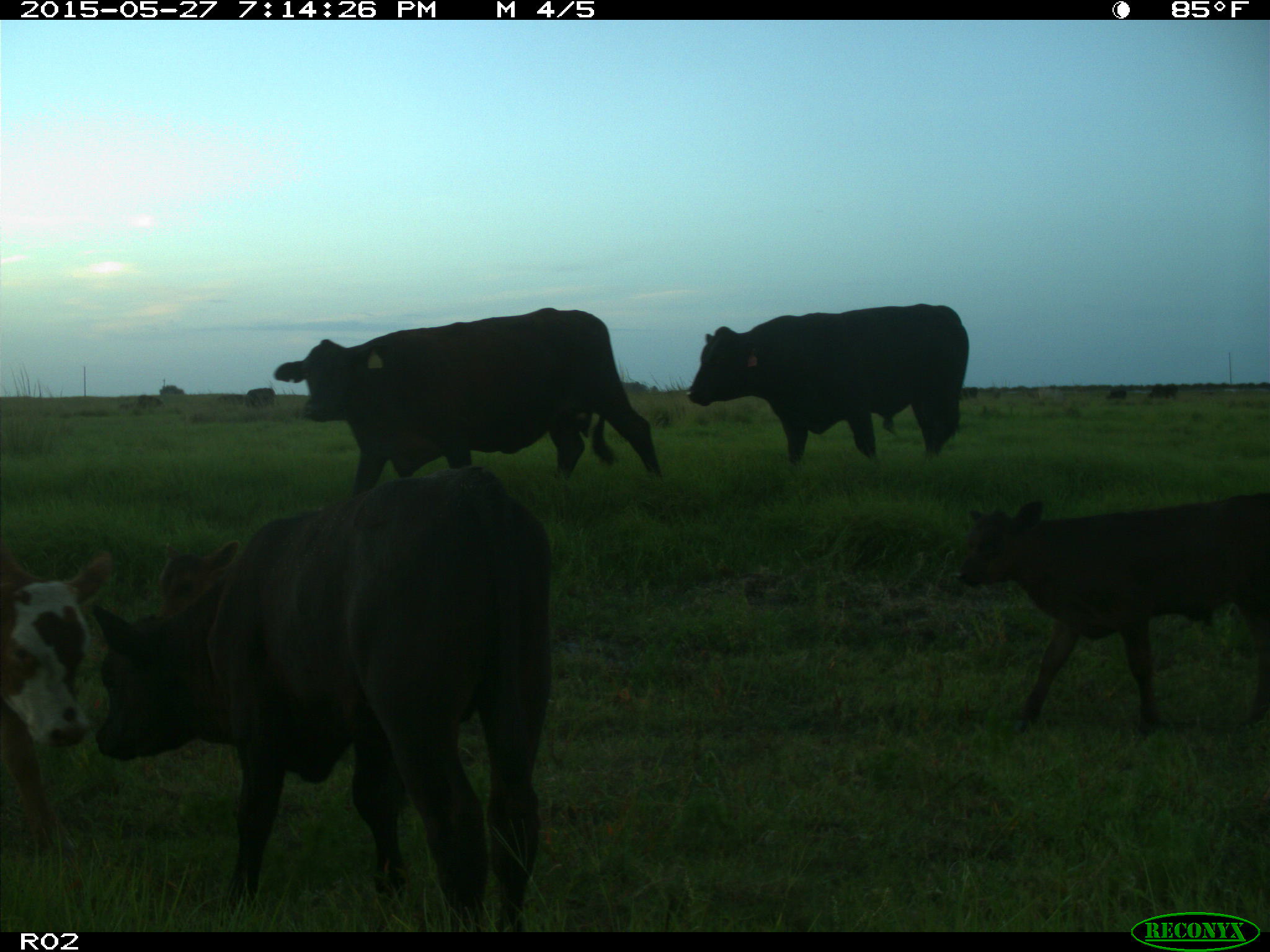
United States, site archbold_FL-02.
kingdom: Animalia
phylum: Chordata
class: Mammalia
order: Artiodactyla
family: Bovidae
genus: Bos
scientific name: Bos taurus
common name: domestic cow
Bos taurus (domestic cow).